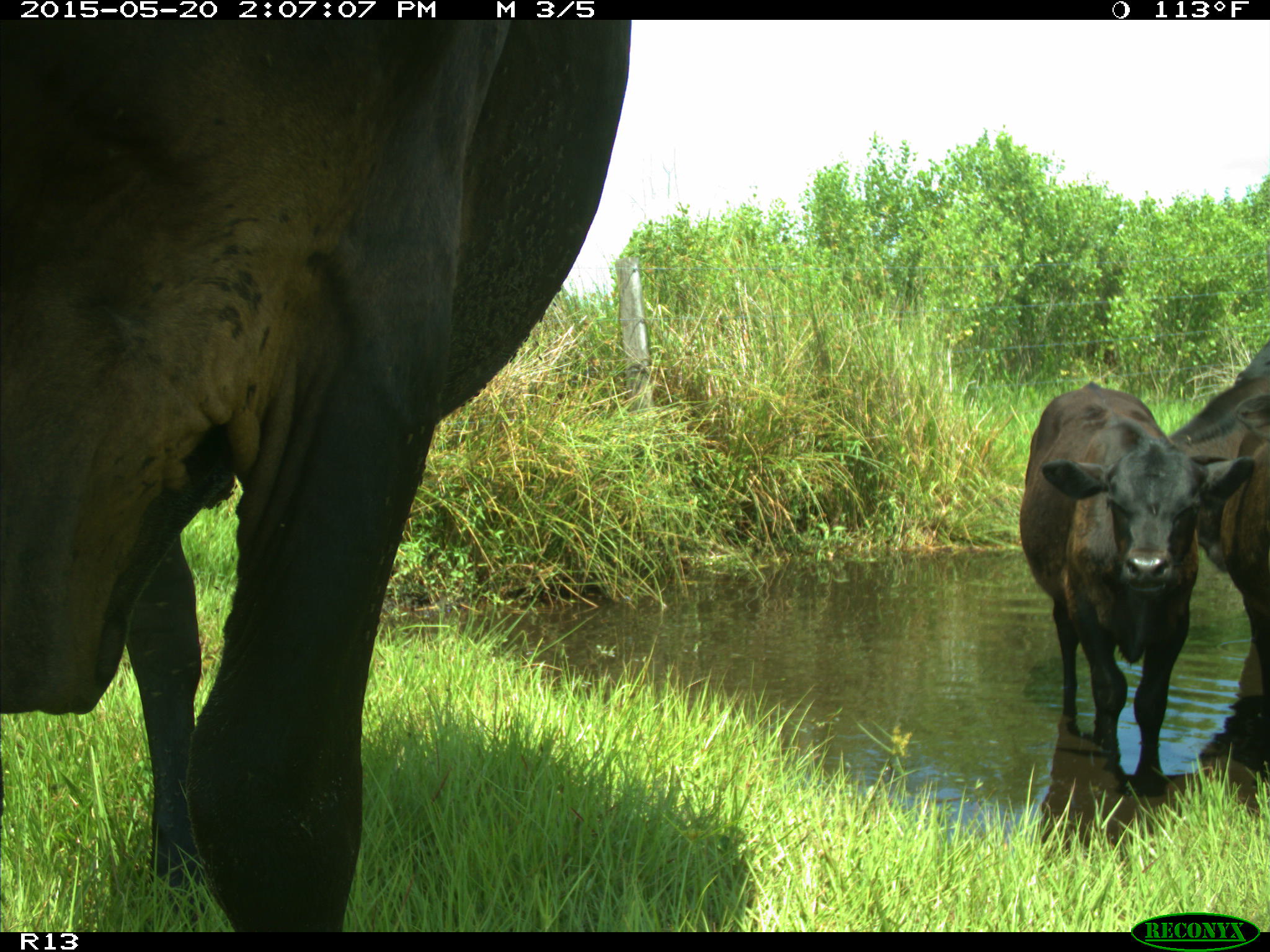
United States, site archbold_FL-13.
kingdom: Animalia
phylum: Chordata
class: Mammalia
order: Artiodactyla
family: Bovidae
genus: Bos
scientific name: Bos taurus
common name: domestic cow